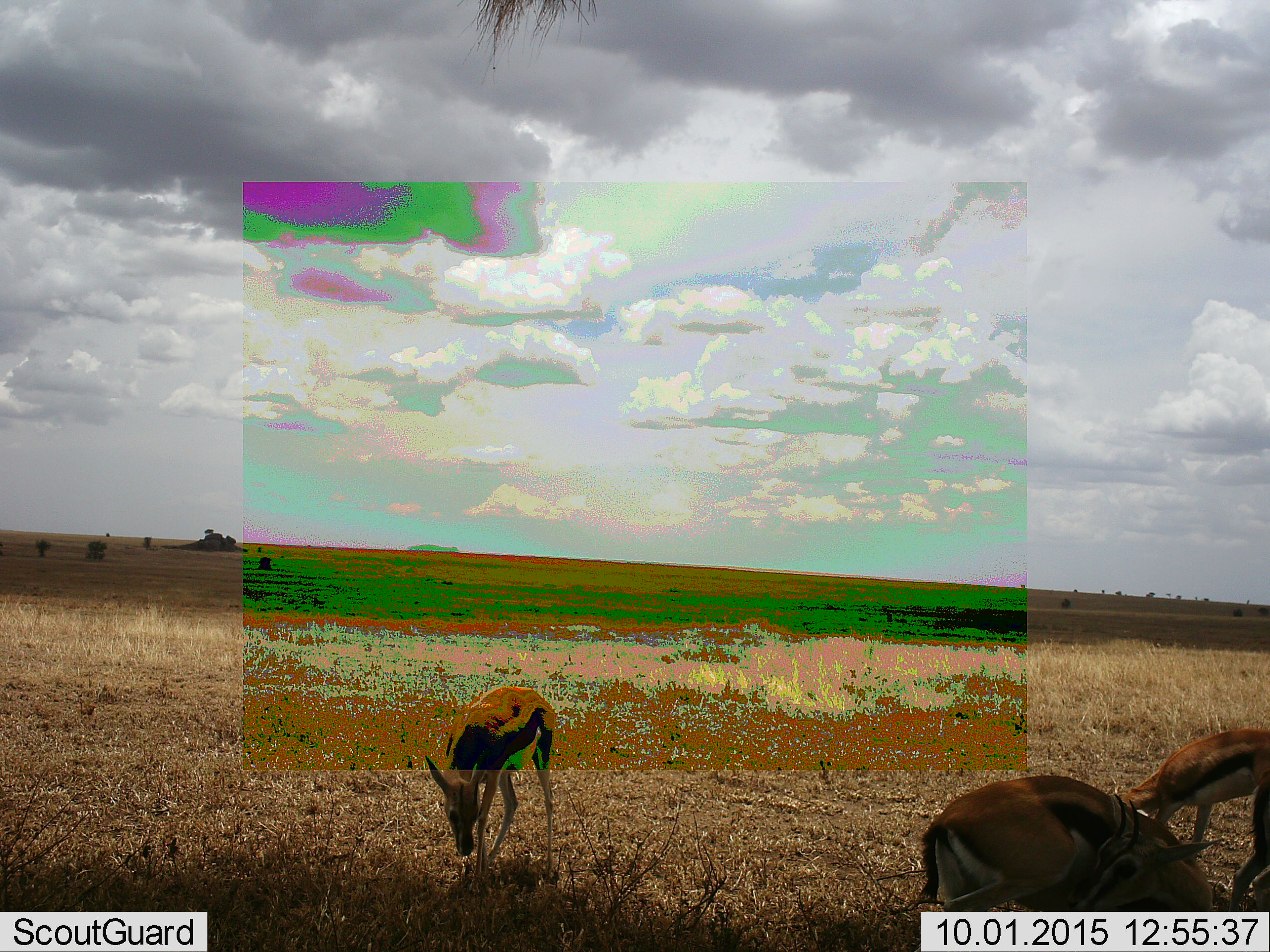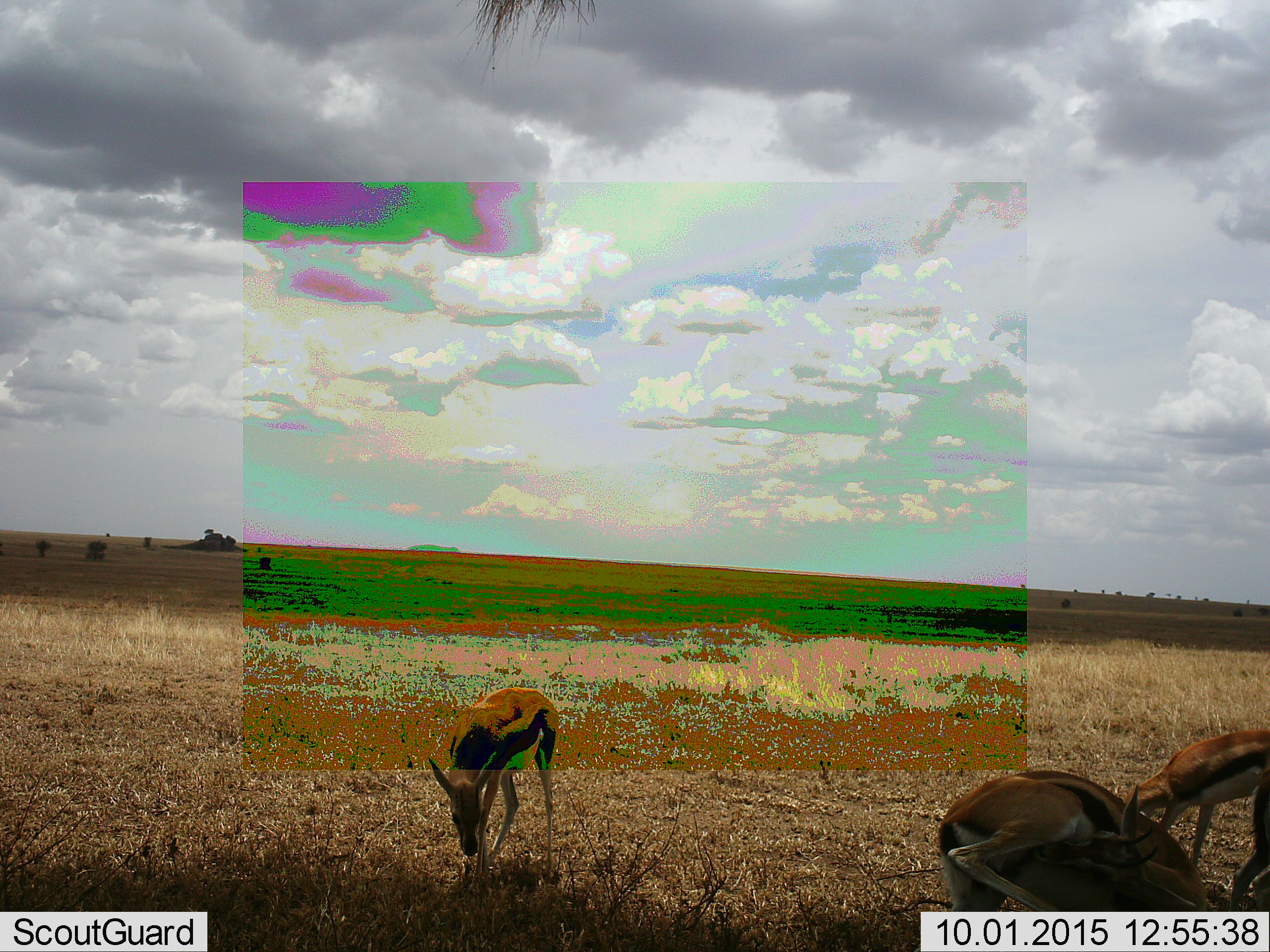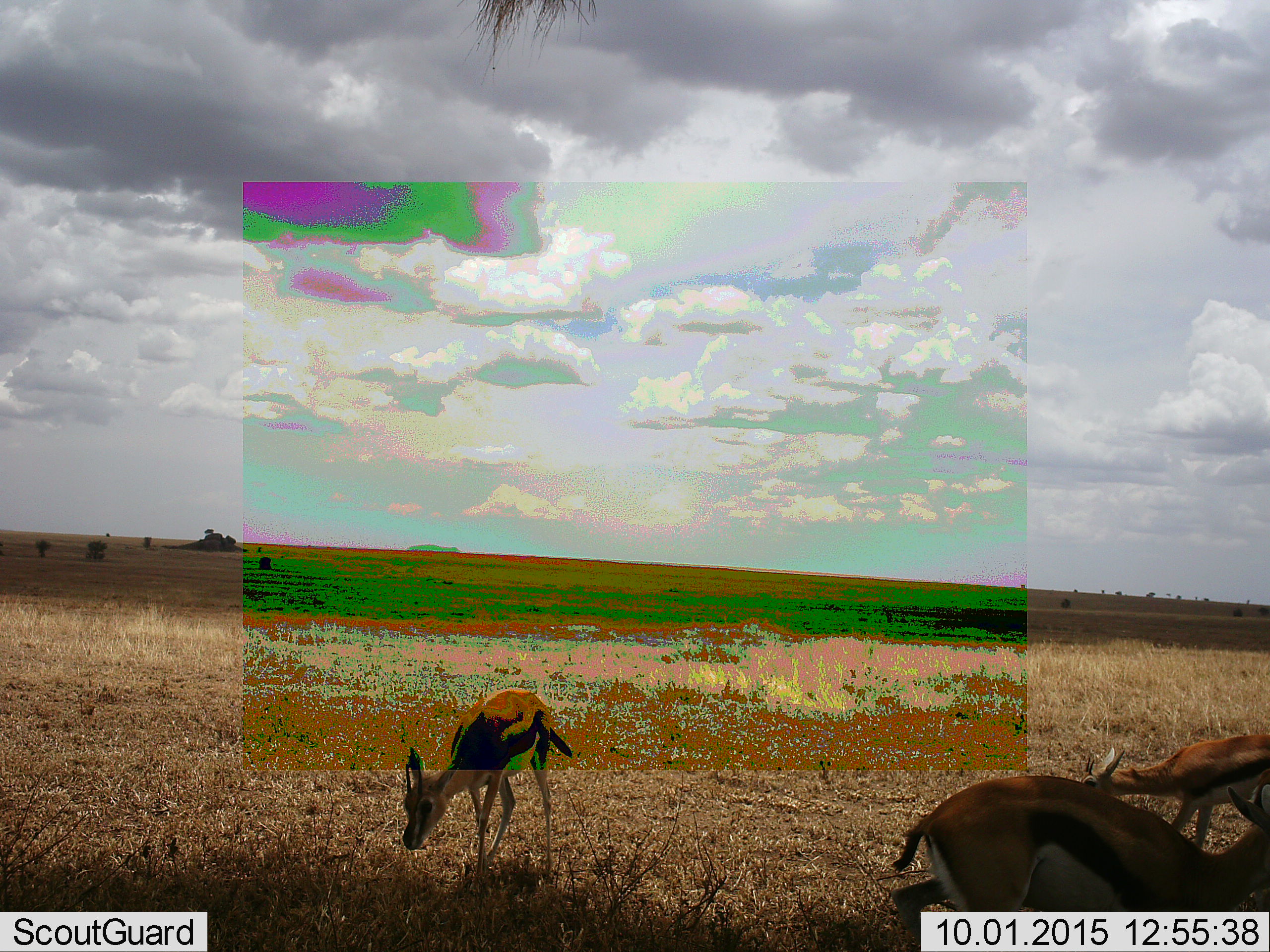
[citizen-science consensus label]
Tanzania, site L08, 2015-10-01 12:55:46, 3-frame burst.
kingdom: Animalia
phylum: Chordata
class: Mammalia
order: Artiodactyla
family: Bovidae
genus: Eudorcas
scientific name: Eudorcas thomsonii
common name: thomson's gazelle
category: gazellethomsons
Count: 3.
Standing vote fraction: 67%.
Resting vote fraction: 0%.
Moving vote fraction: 33%.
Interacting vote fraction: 0%.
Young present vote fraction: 33%.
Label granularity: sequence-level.